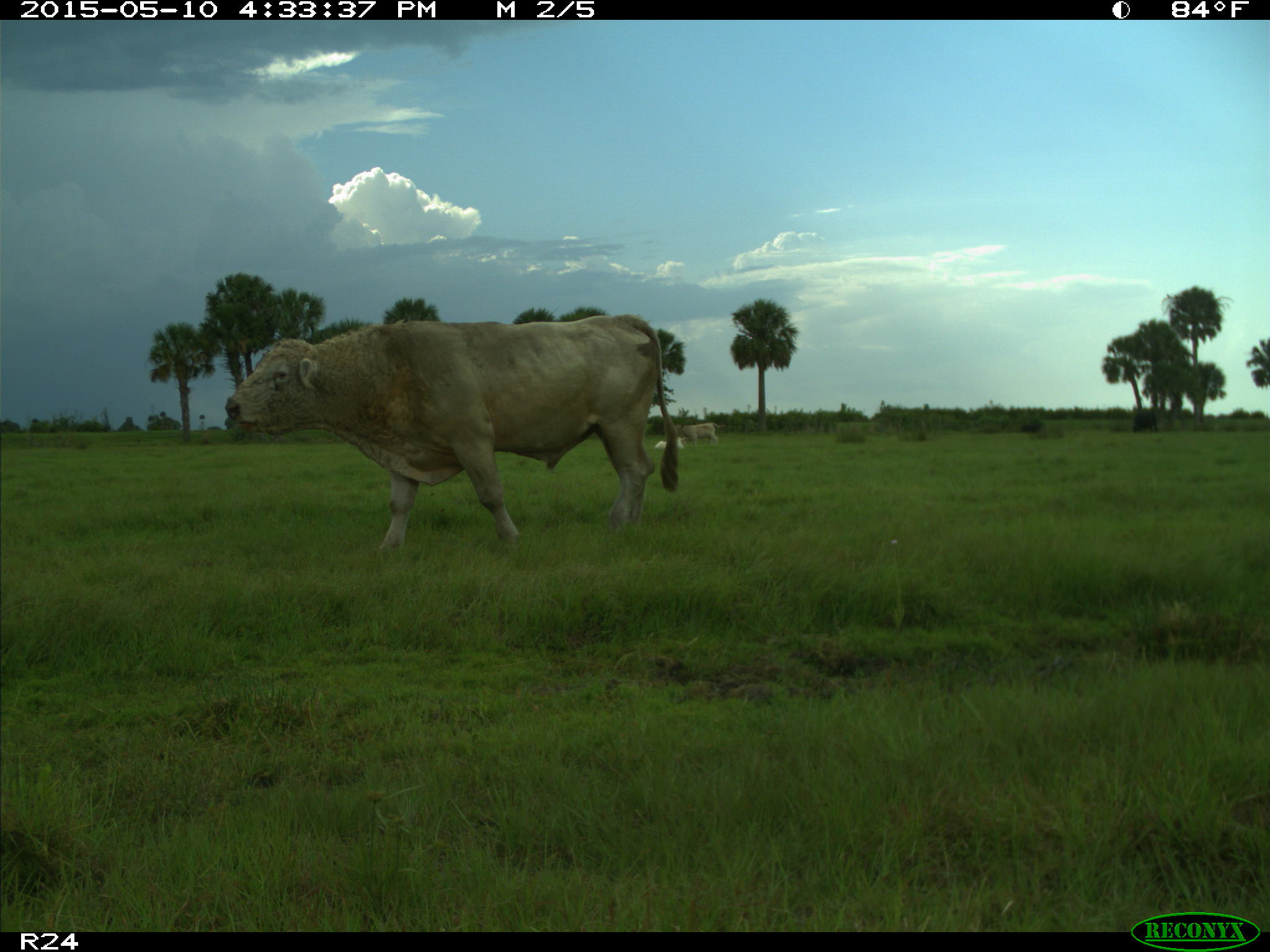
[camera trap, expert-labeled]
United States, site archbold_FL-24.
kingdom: Animalia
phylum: Chordata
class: Mammalia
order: Artiodactyla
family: Bovidae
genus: Bos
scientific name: Bos taurus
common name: domestic cow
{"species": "Bos taurus (domestic cow)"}